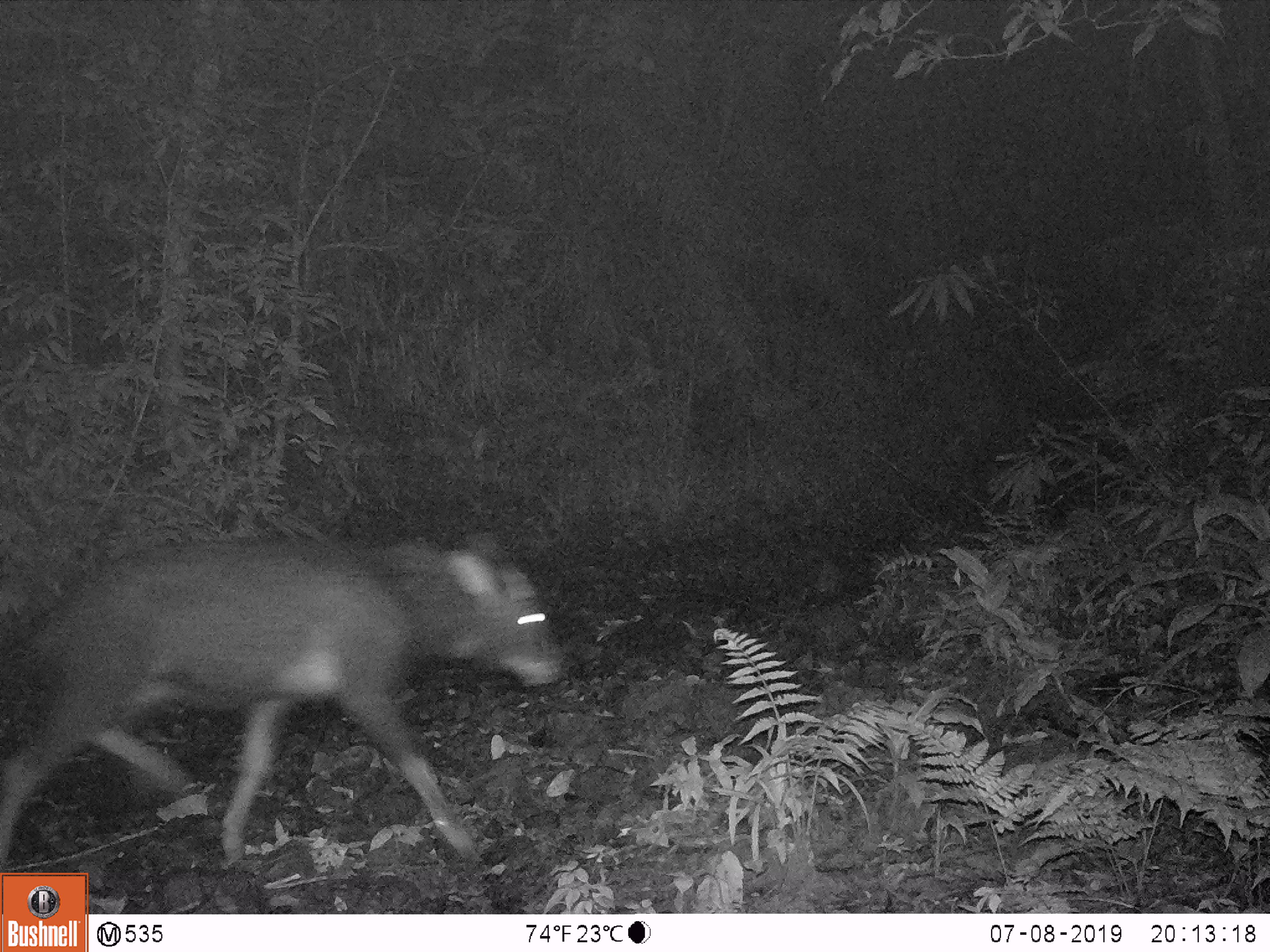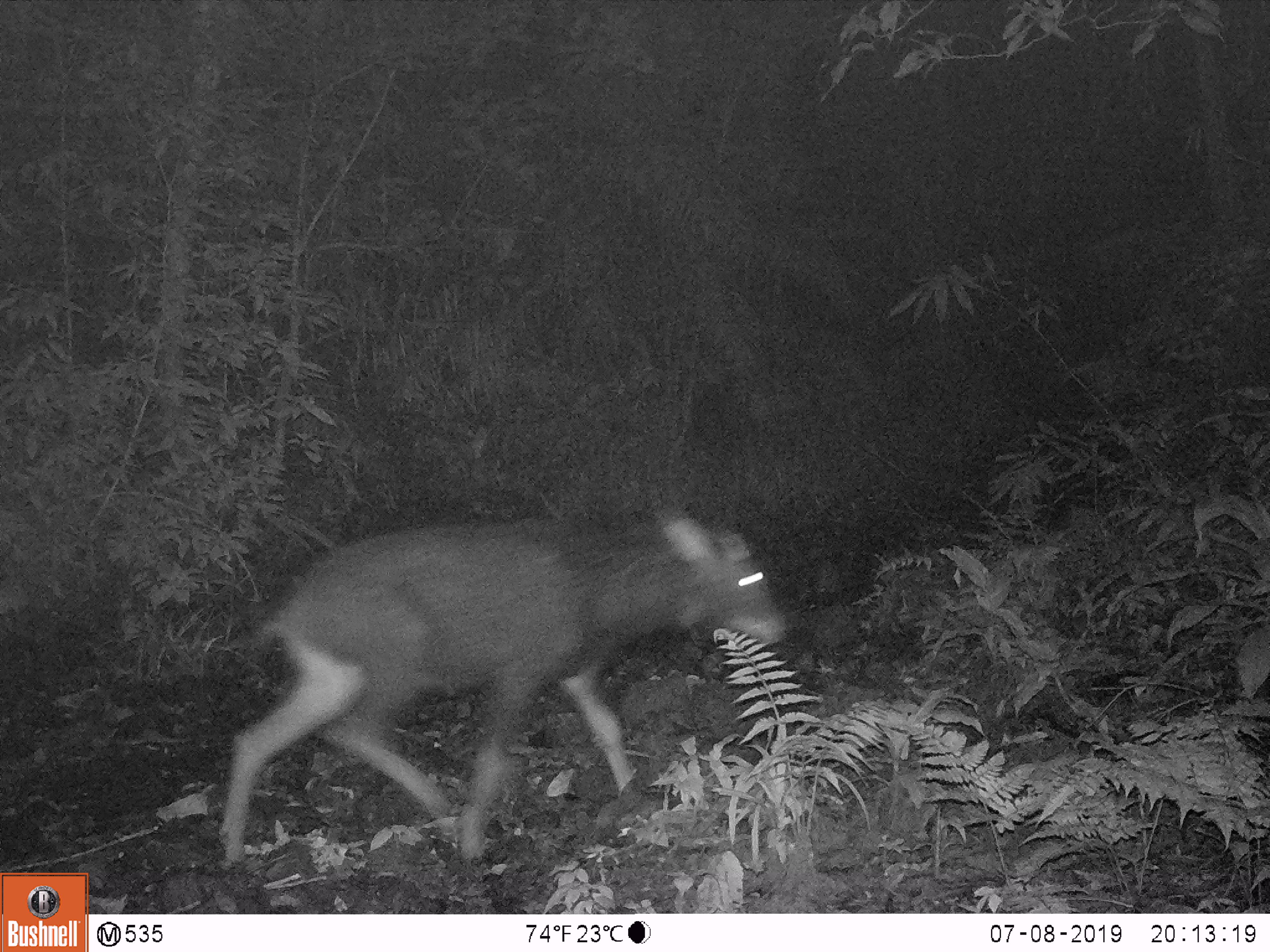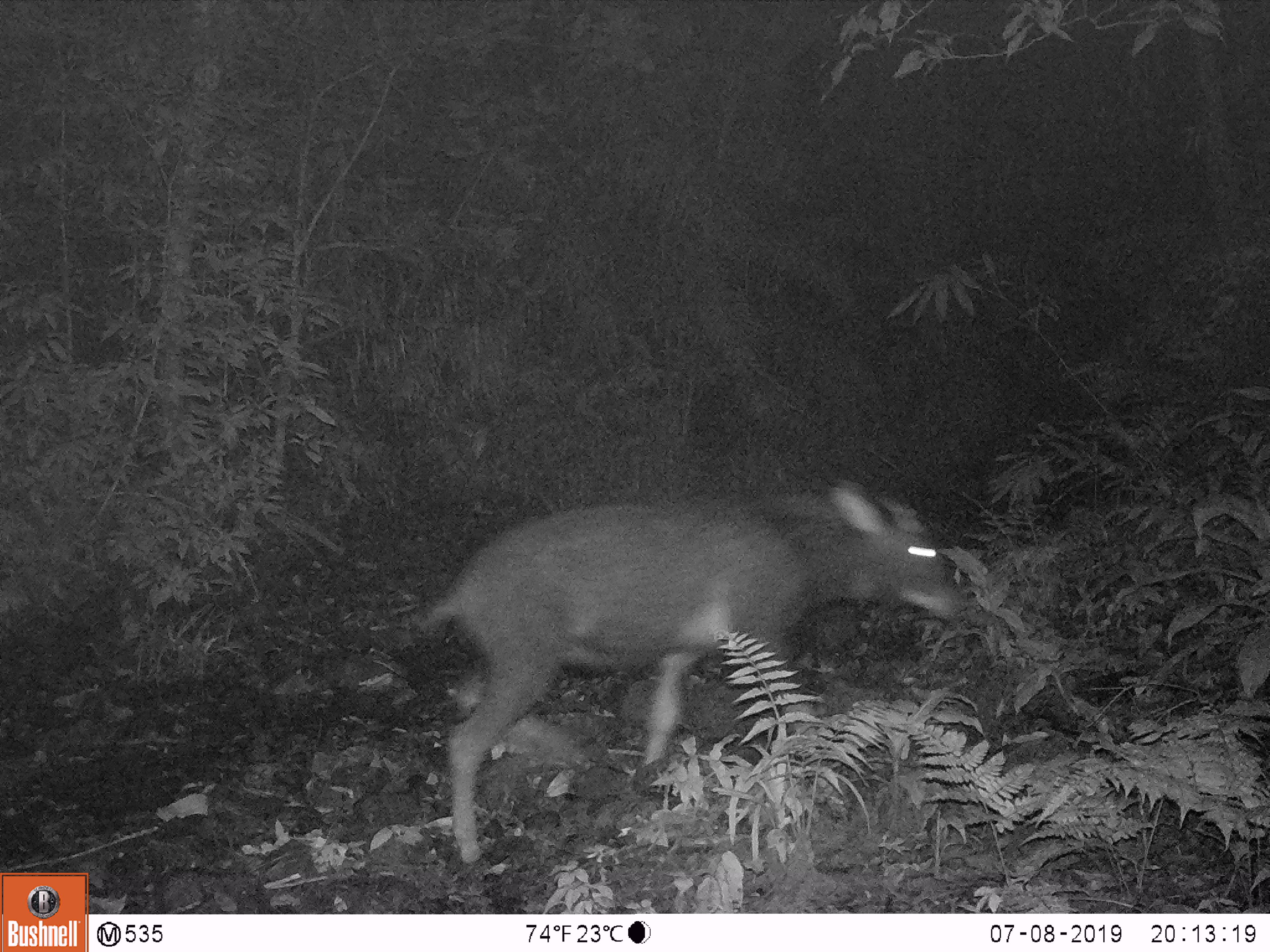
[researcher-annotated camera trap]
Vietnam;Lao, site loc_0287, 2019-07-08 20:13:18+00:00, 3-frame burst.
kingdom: Animalia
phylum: Chordata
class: Mammalia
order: Artiodactyla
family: Bovidae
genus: Capricornis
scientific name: Capricornis sumatraensis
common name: chinese serow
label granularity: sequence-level